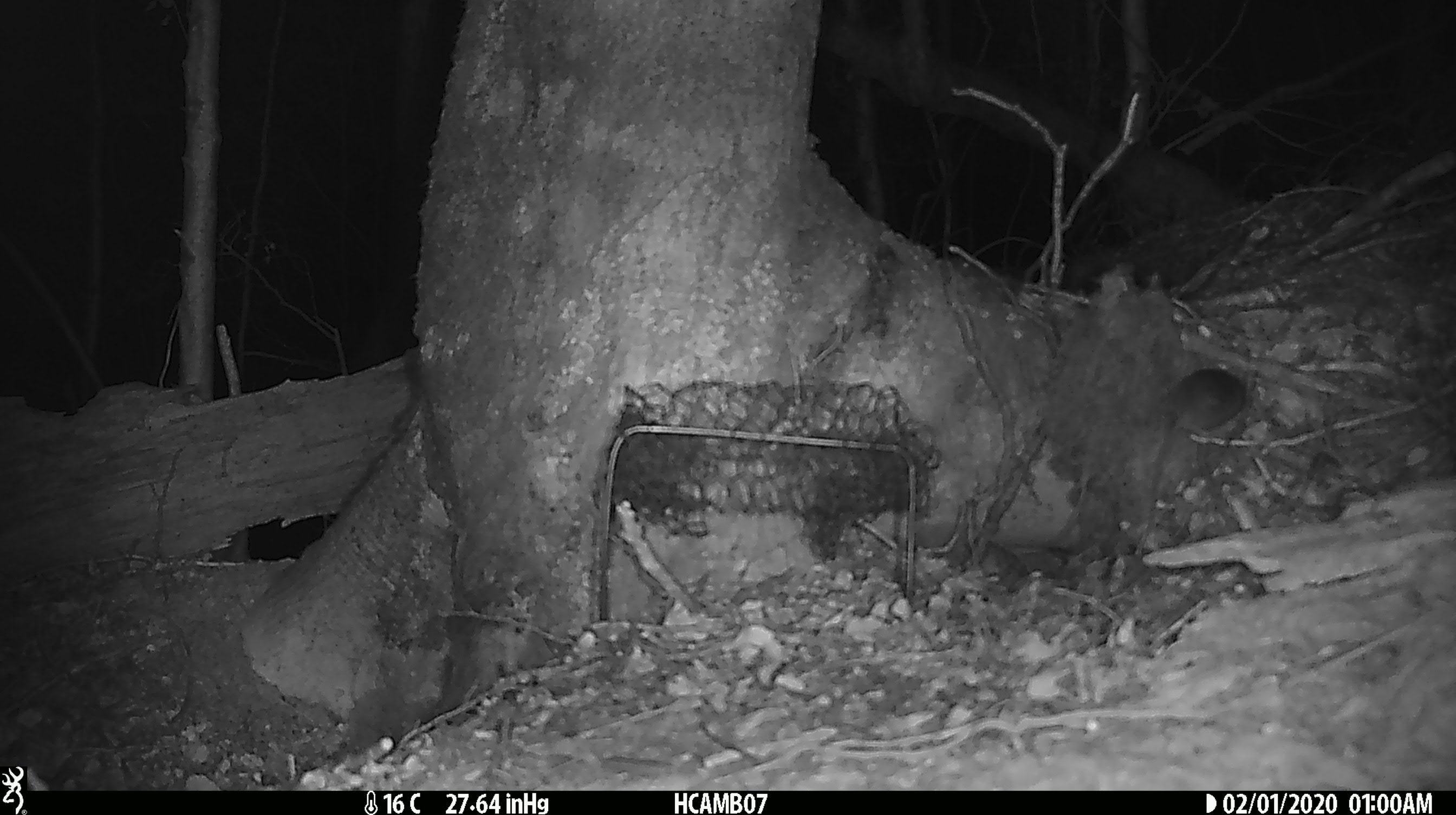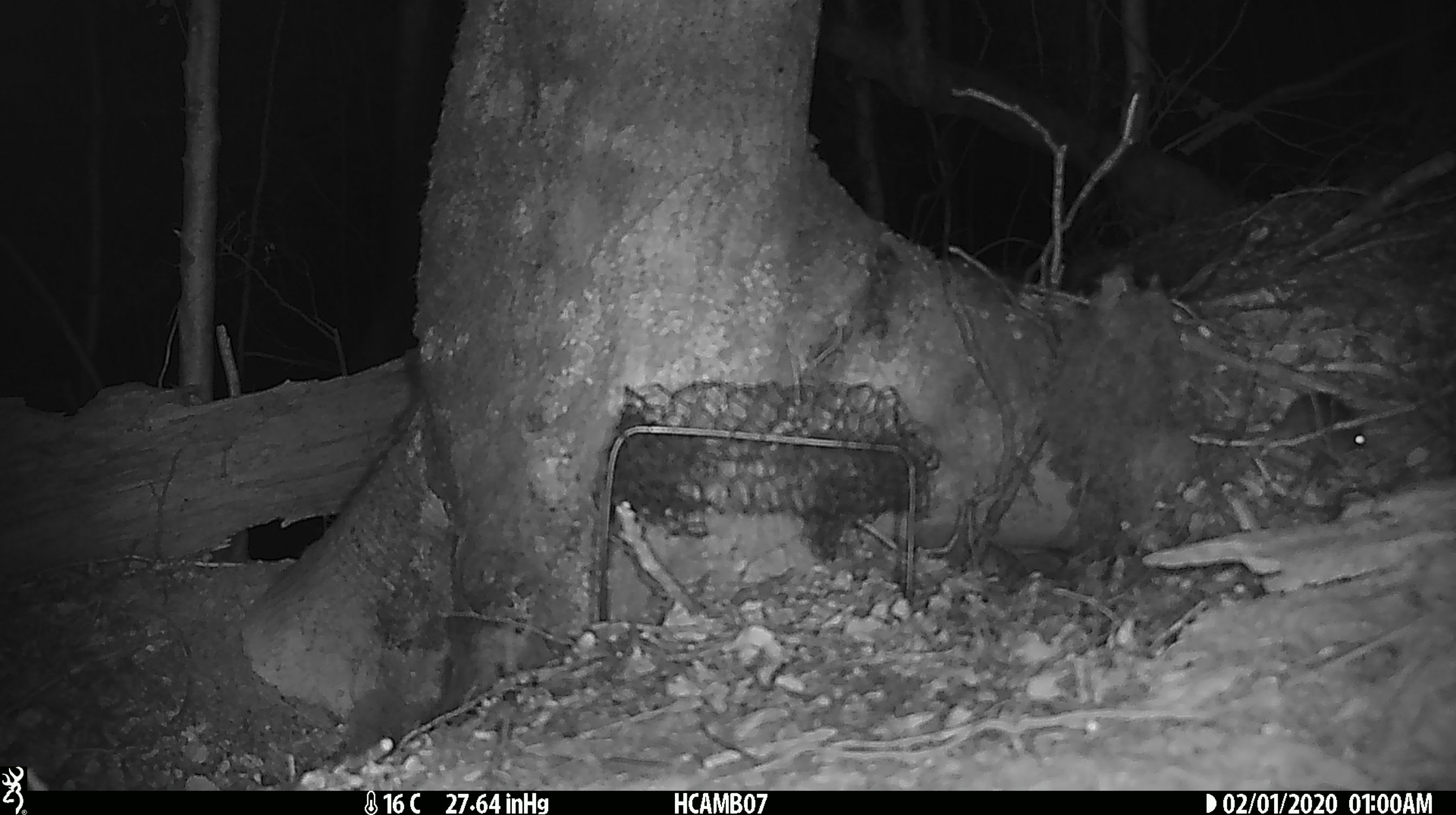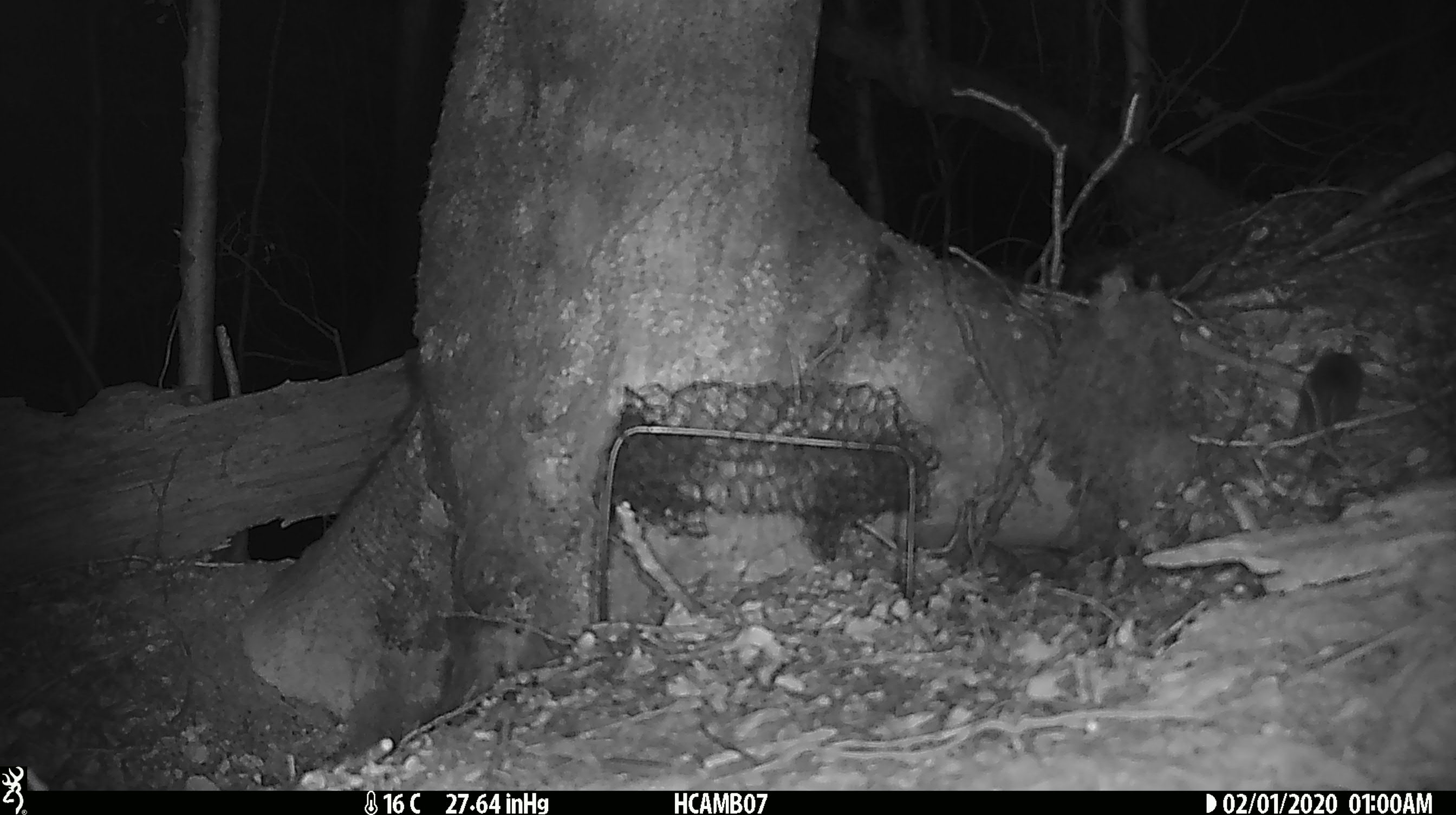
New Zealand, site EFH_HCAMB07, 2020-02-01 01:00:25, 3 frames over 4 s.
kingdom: Animalia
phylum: Chordata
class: Mammalia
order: Rodentia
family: Muridae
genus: Mus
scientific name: Mus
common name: mouse